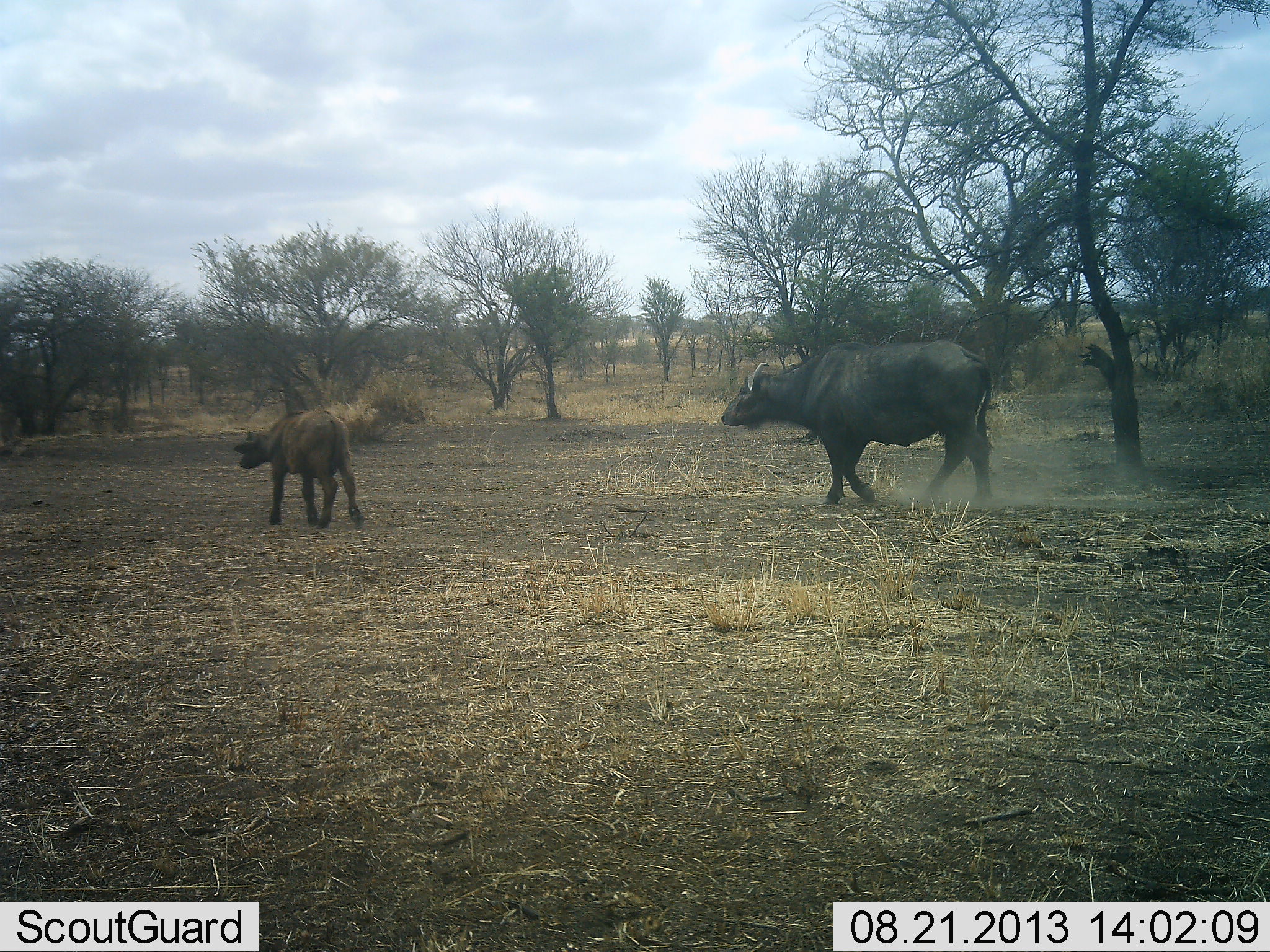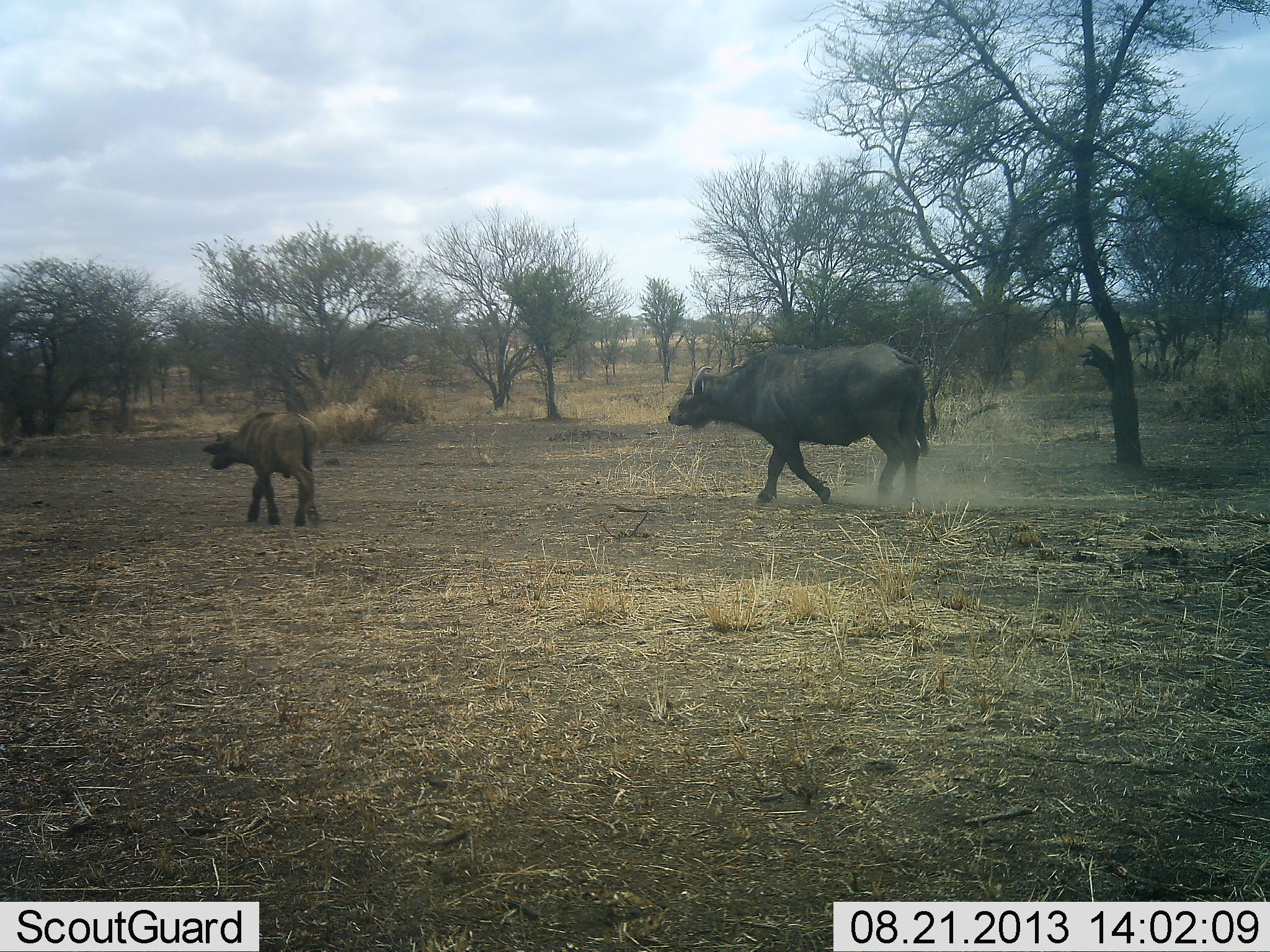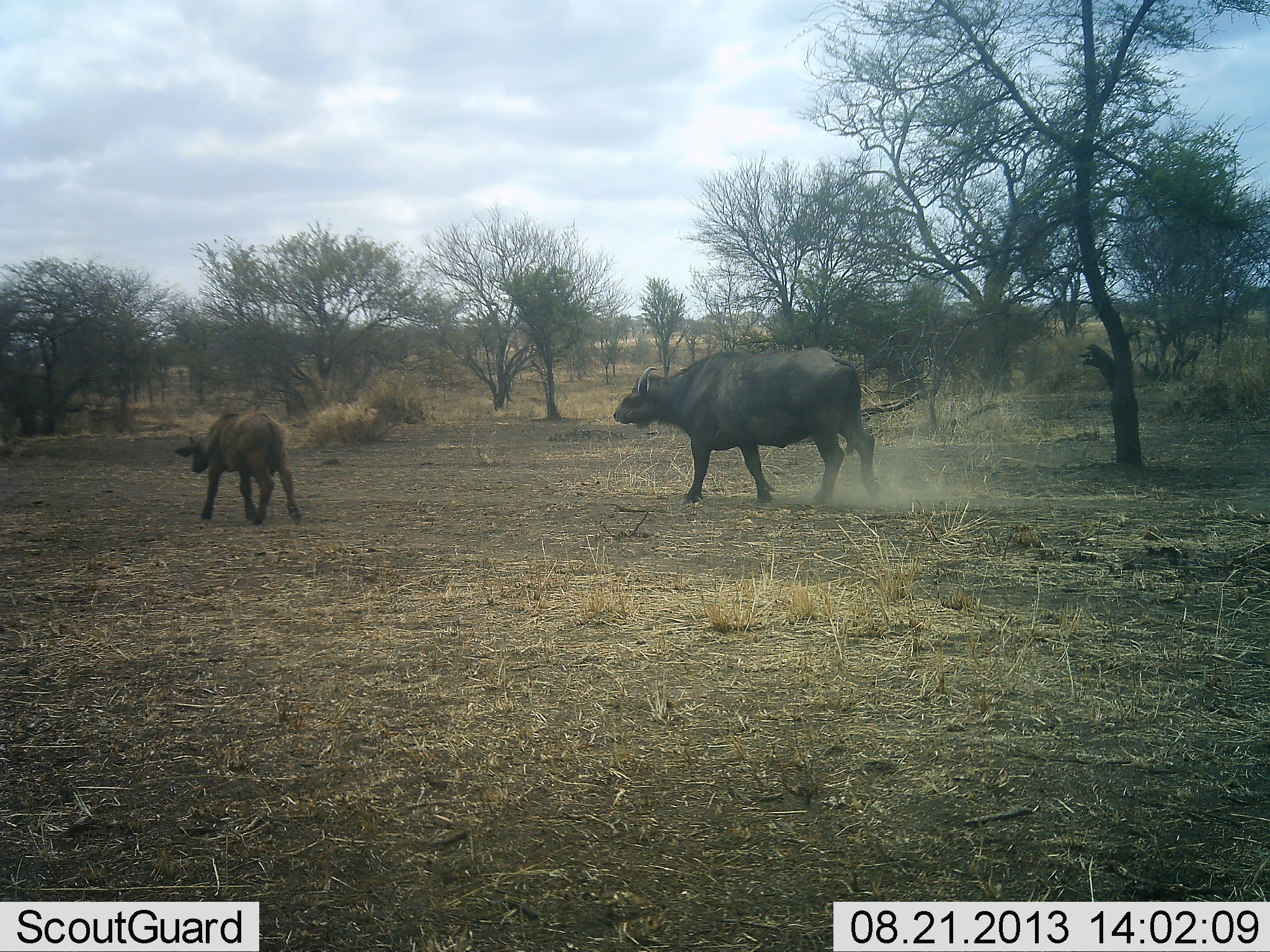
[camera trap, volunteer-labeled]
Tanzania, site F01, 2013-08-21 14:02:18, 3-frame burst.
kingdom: Animalia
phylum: Chordata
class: Mammalia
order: Artiodactyla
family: Bovidae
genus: Syncerus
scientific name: Syncerus caffer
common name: cape buffalo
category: buffalo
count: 2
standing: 3%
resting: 0%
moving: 97%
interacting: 3%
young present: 87%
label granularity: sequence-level